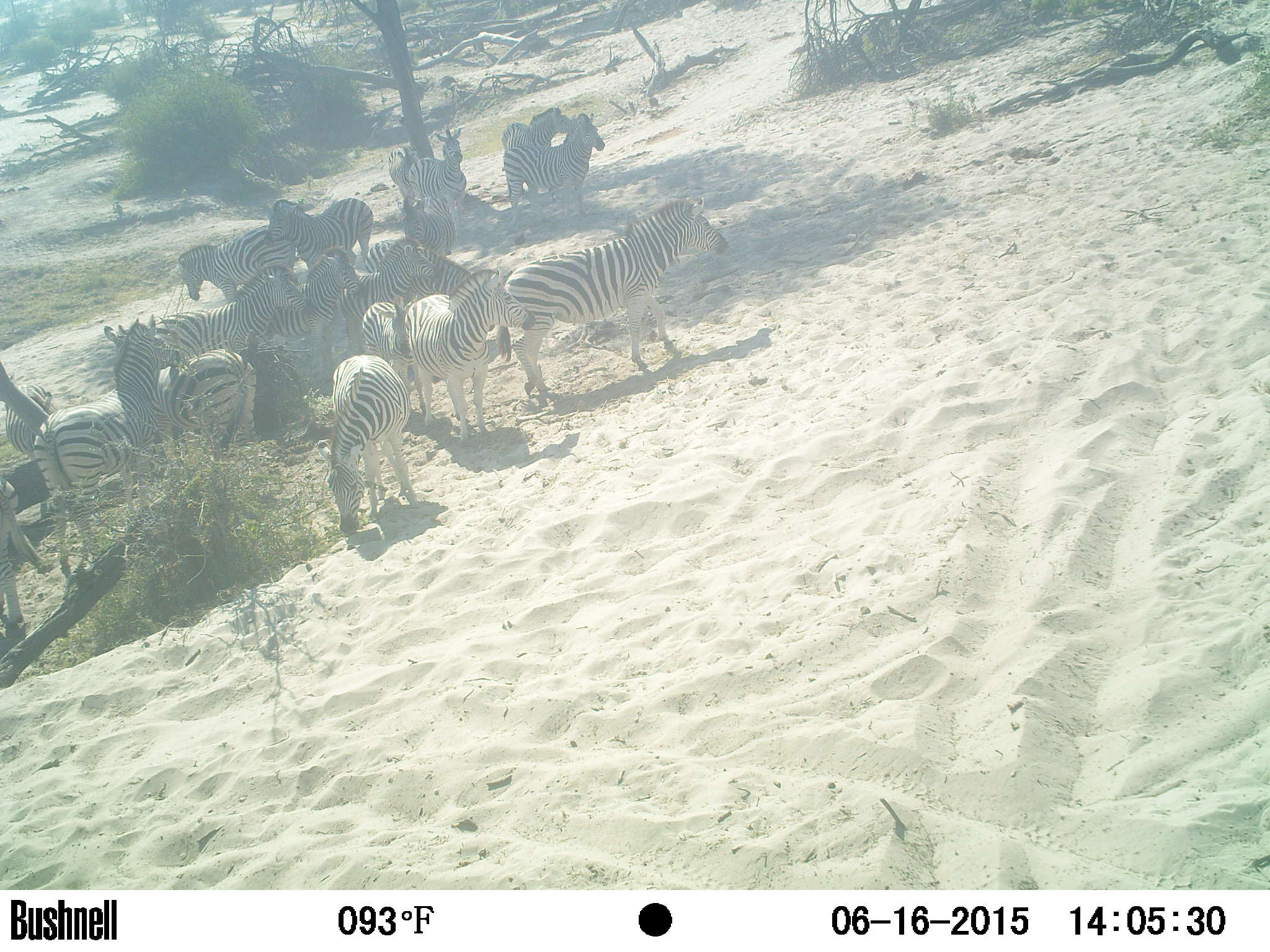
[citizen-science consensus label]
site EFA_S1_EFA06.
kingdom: Animalia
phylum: Chordata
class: Mammalia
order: Perissodactyla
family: Equidae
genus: Equus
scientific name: Equus quagga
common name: plains zebra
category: zebraplains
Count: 11-50.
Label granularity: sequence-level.